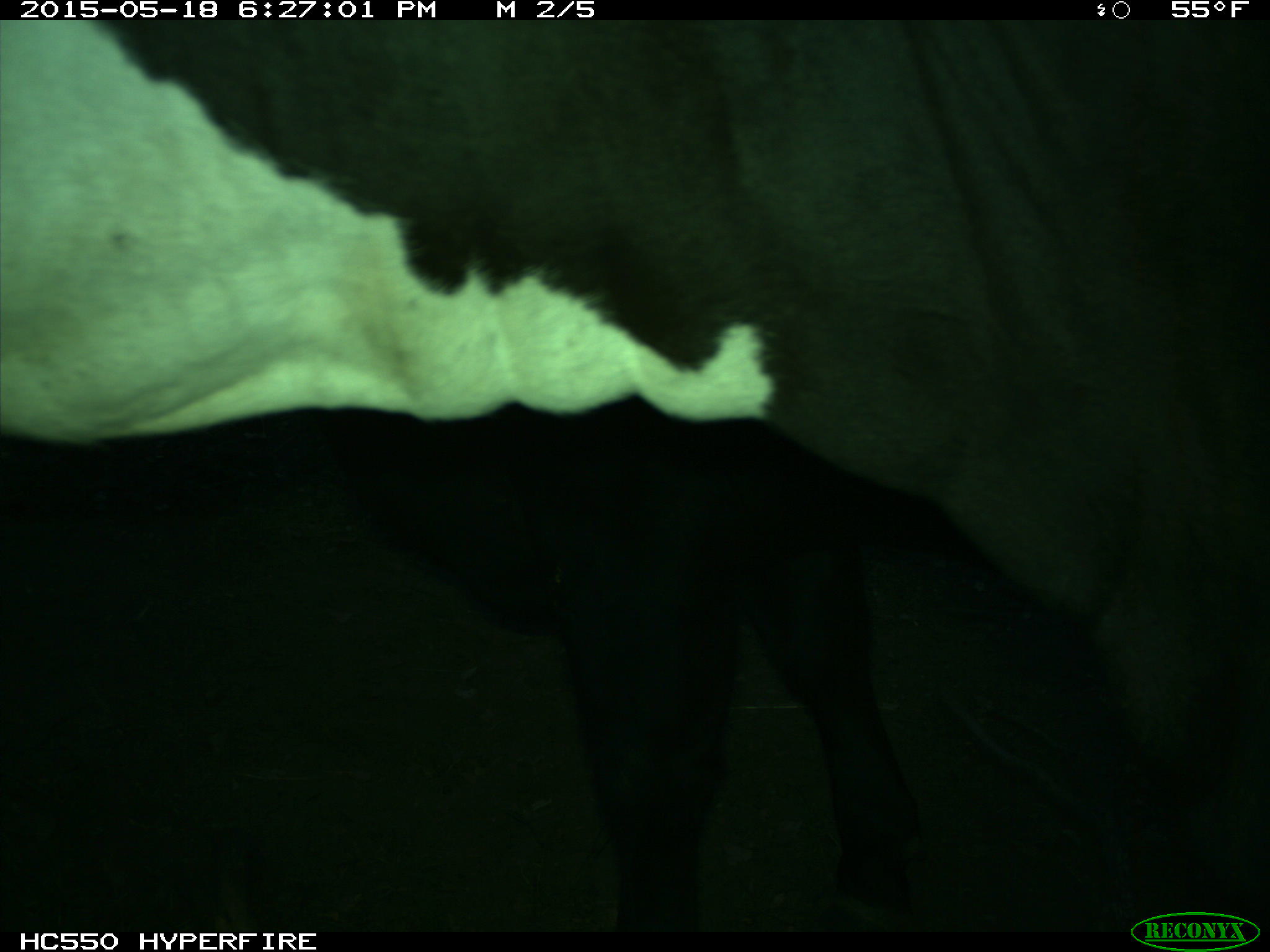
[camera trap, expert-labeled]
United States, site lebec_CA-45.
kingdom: Animalia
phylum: Chordata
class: Mammalia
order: Artiodactyla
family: Bovidae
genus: Bos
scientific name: Bos taurus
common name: domestic cow